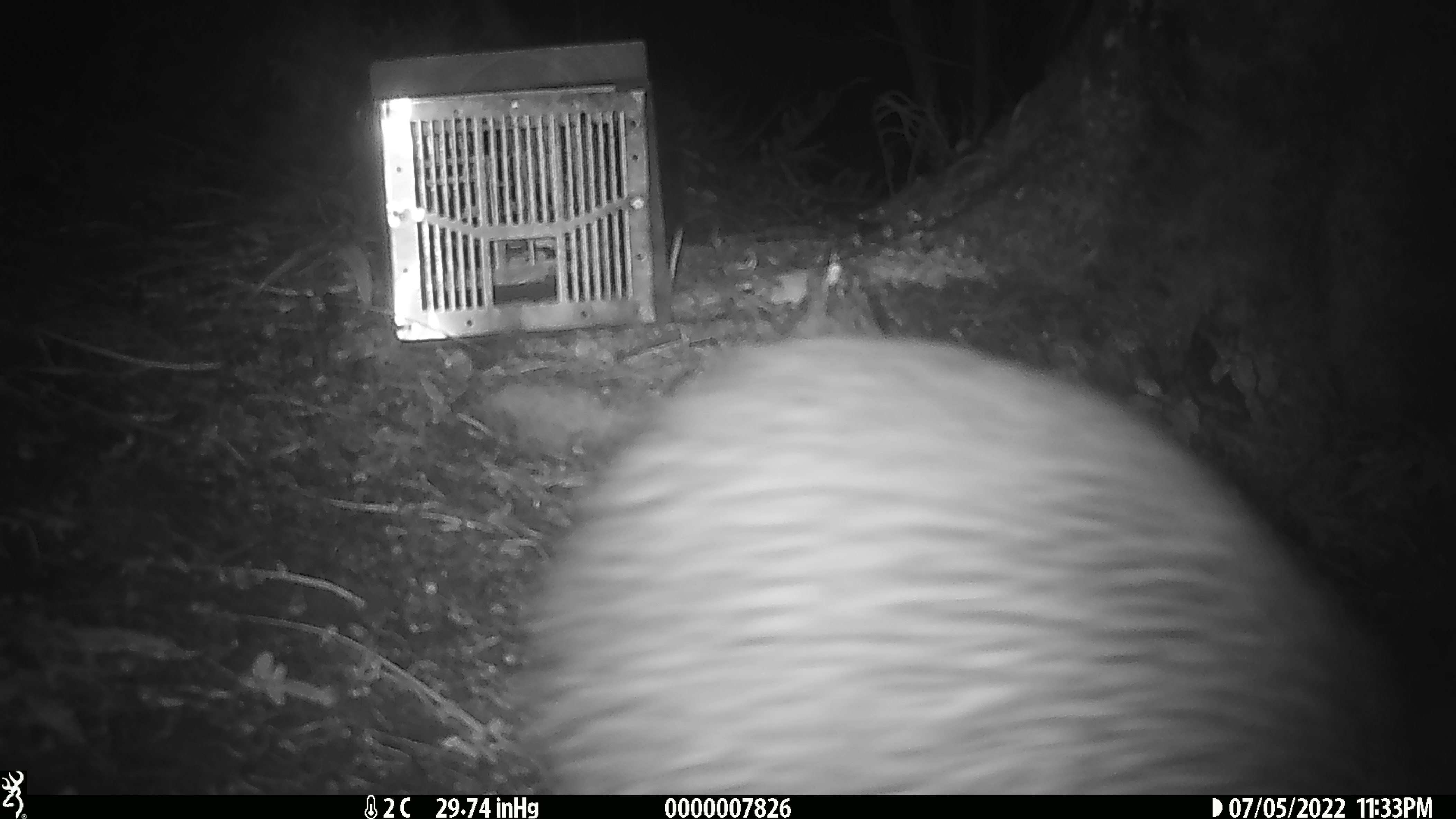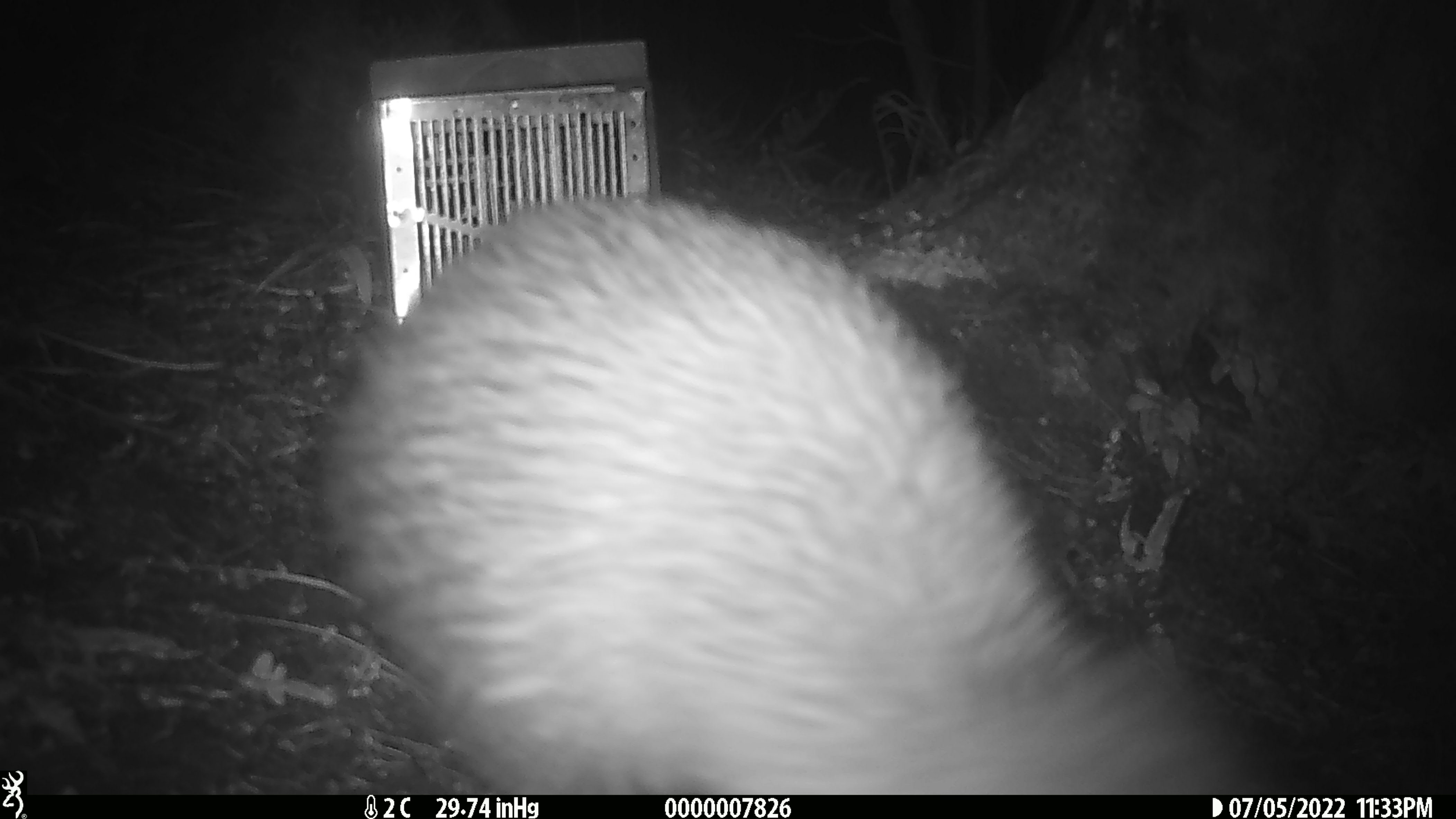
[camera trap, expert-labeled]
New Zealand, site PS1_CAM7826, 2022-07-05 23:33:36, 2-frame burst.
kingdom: Animalia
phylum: Chordata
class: Aves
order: Apterygiformes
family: Apterygidae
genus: Apteryx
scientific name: Apteryx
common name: kiwi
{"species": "kiwi (Apteryx)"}